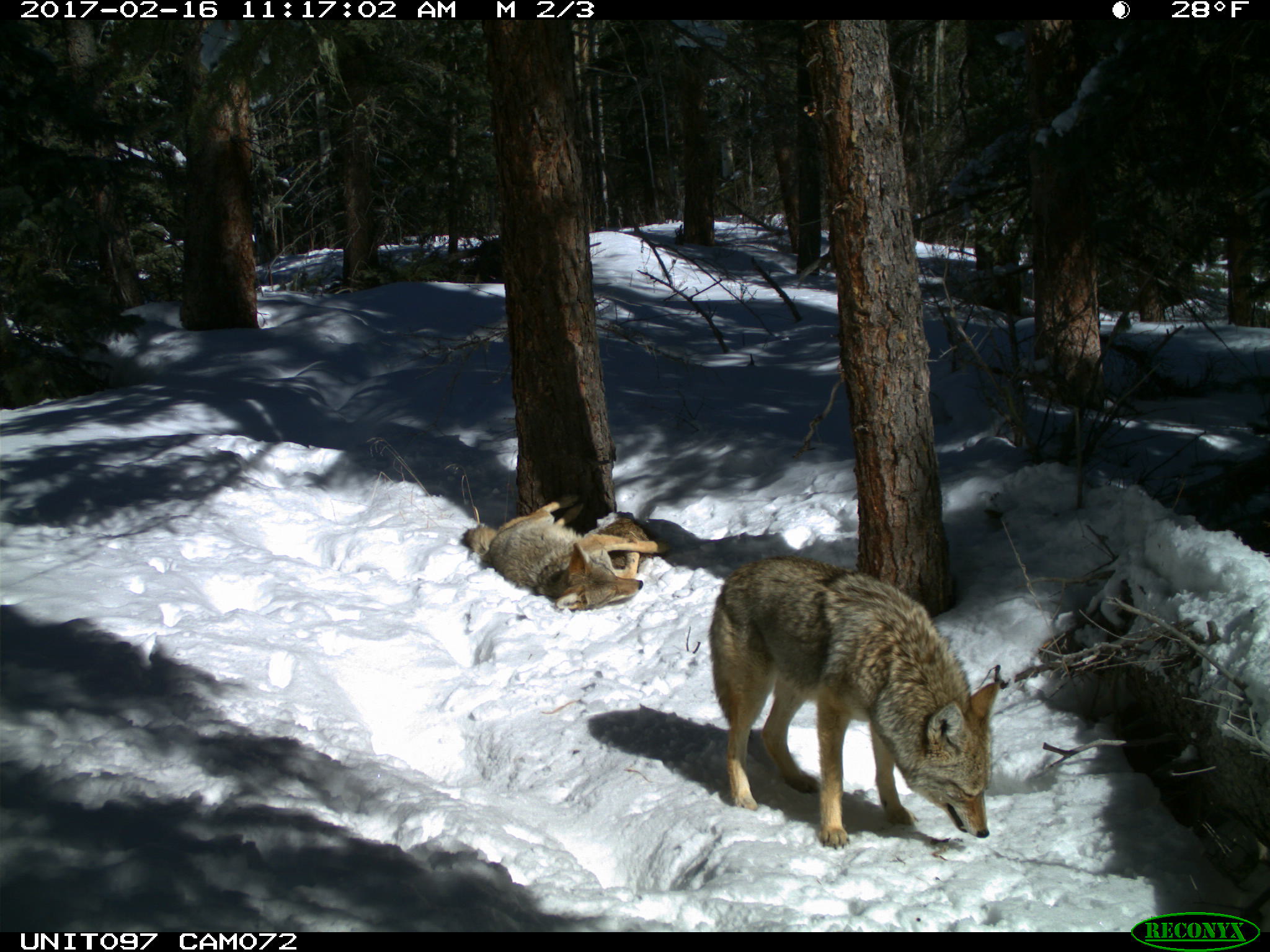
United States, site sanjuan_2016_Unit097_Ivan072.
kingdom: Animalia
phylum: Chordata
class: Mammalia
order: Carnivora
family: Canidae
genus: Canis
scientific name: Canis latrans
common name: coyote